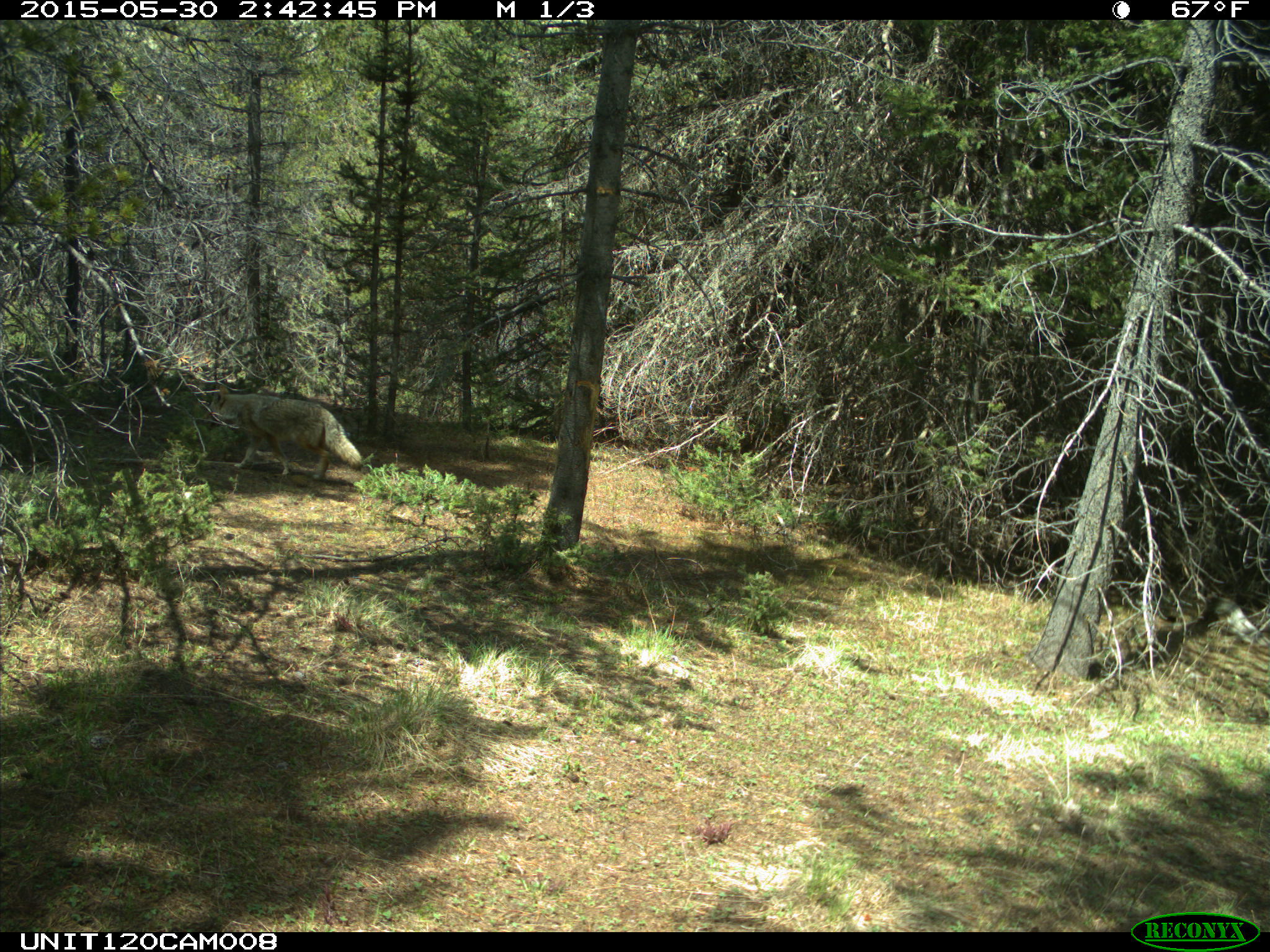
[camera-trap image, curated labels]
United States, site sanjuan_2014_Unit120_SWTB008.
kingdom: Animalia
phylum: Chordata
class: Mammalia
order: Carnivora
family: Canidae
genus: Canis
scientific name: Canis latrans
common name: coyote